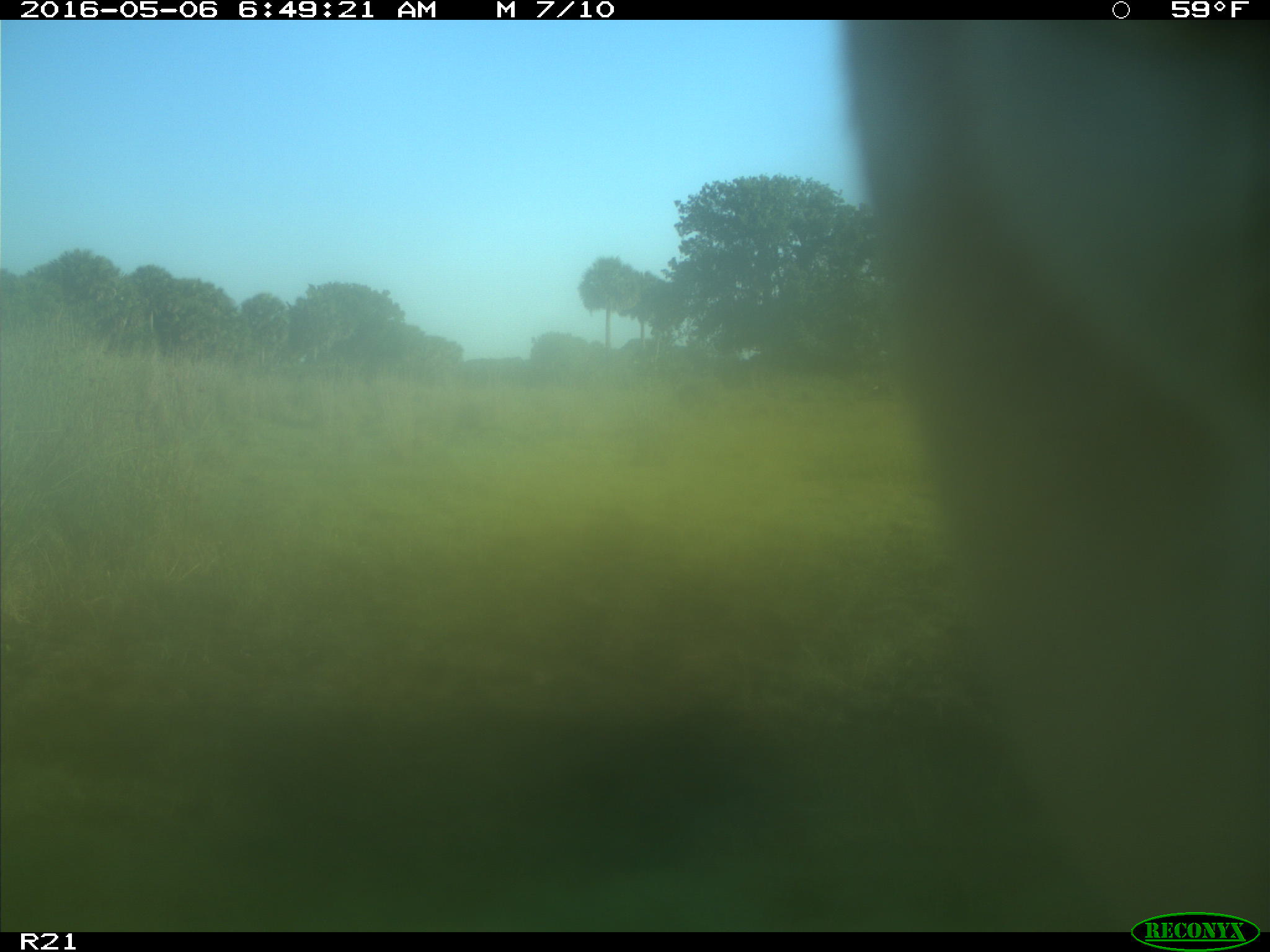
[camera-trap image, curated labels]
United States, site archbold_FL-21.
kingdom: Animalia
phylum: Chordata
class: Mammalia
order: Artiodactyla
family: Bovidae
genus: Bos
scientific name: Bos taurus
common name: domestic cow